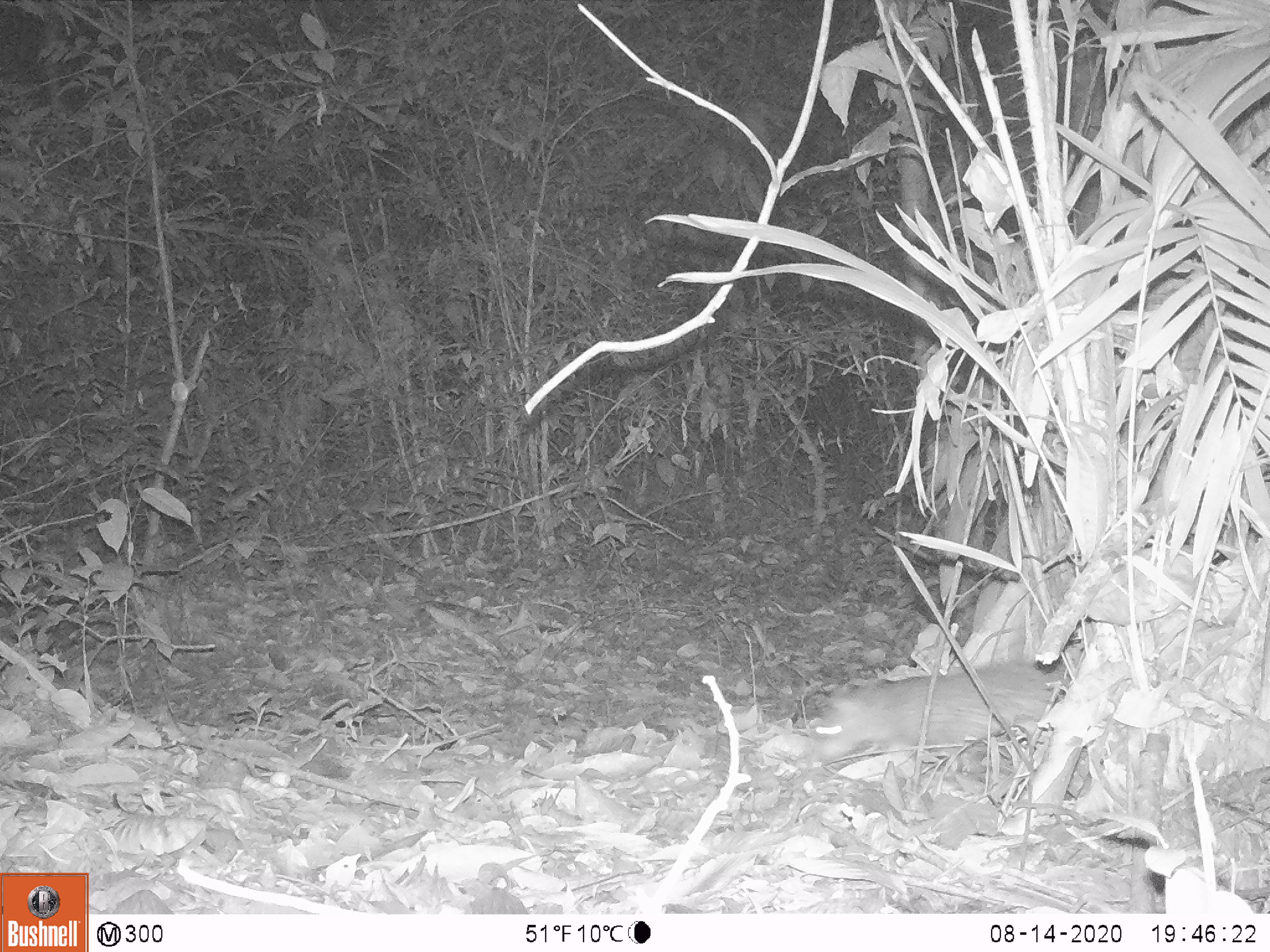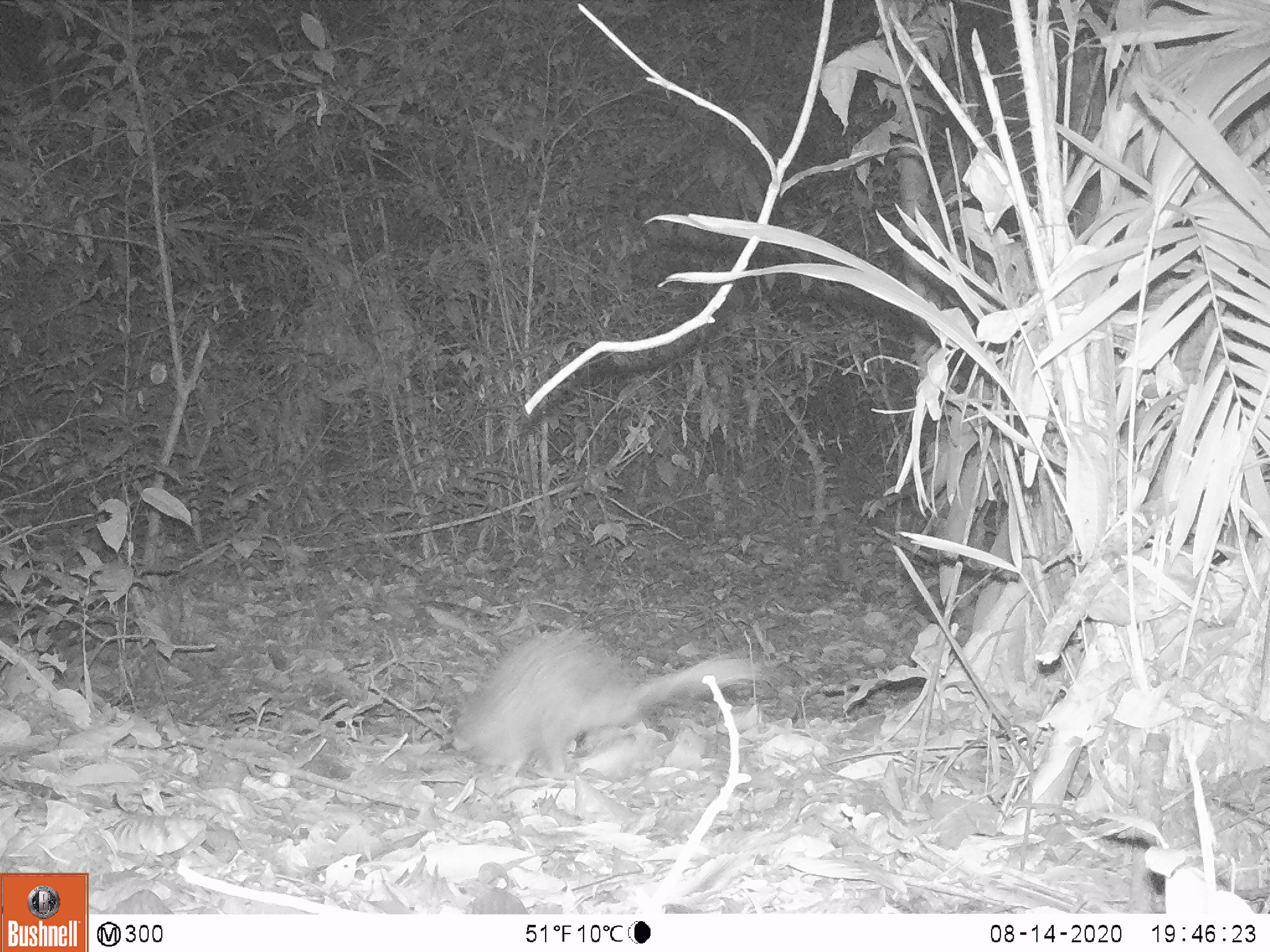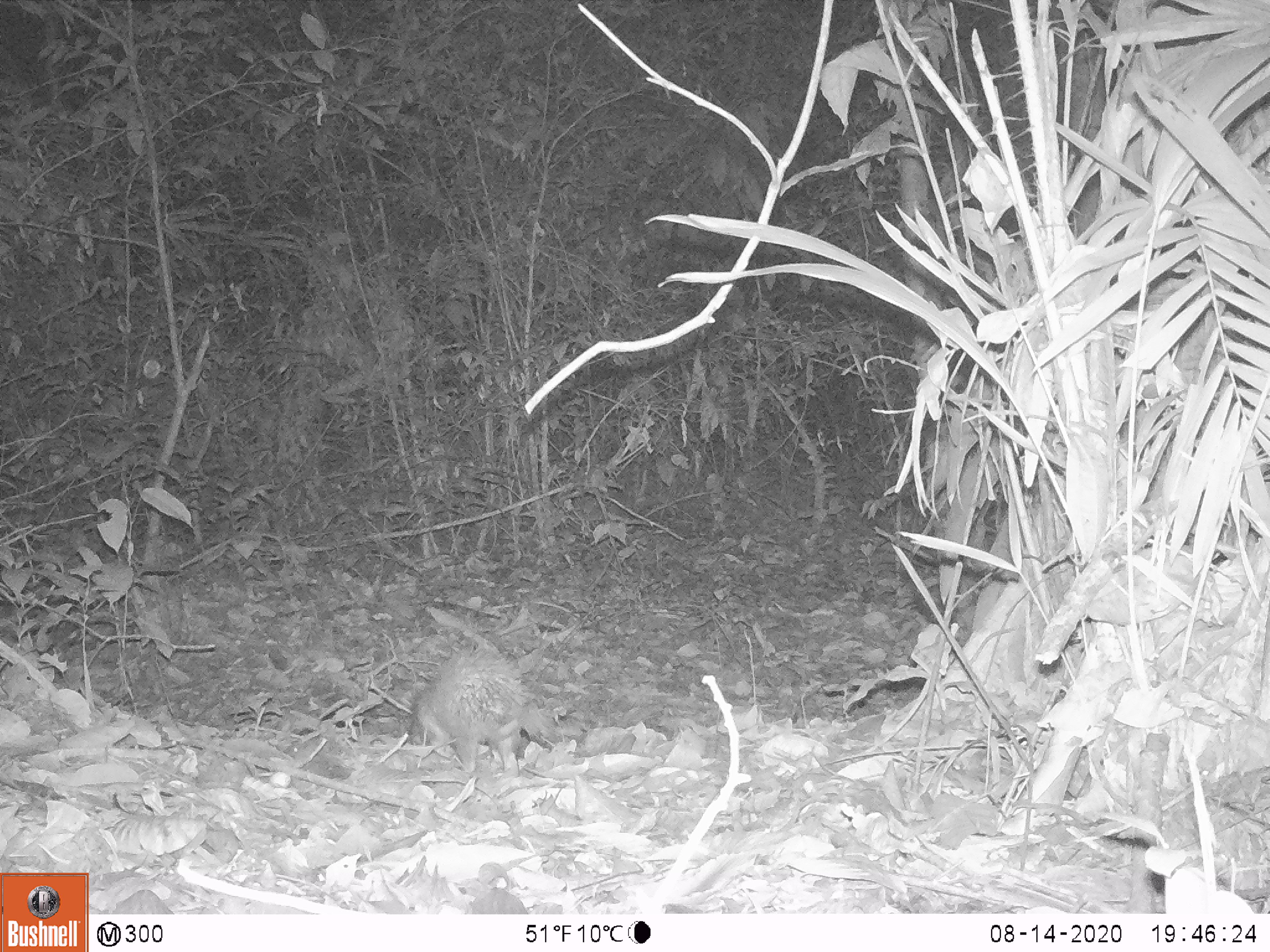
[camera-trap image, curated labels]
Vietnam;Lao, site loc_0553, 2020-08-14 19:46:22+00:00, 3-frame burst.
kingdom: Animalia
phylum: Chordata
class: Mammalia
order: Rodentia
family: Hystricidae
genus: Atherurus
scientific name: Atherurus macrourus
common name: asiatic brush-tailed porcupine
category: asiatic brush tailed porcupine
Asiatic brush tailed porcupine (asiatic brush-tailed porcupine) (Atherurus macrourus). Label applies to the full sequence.